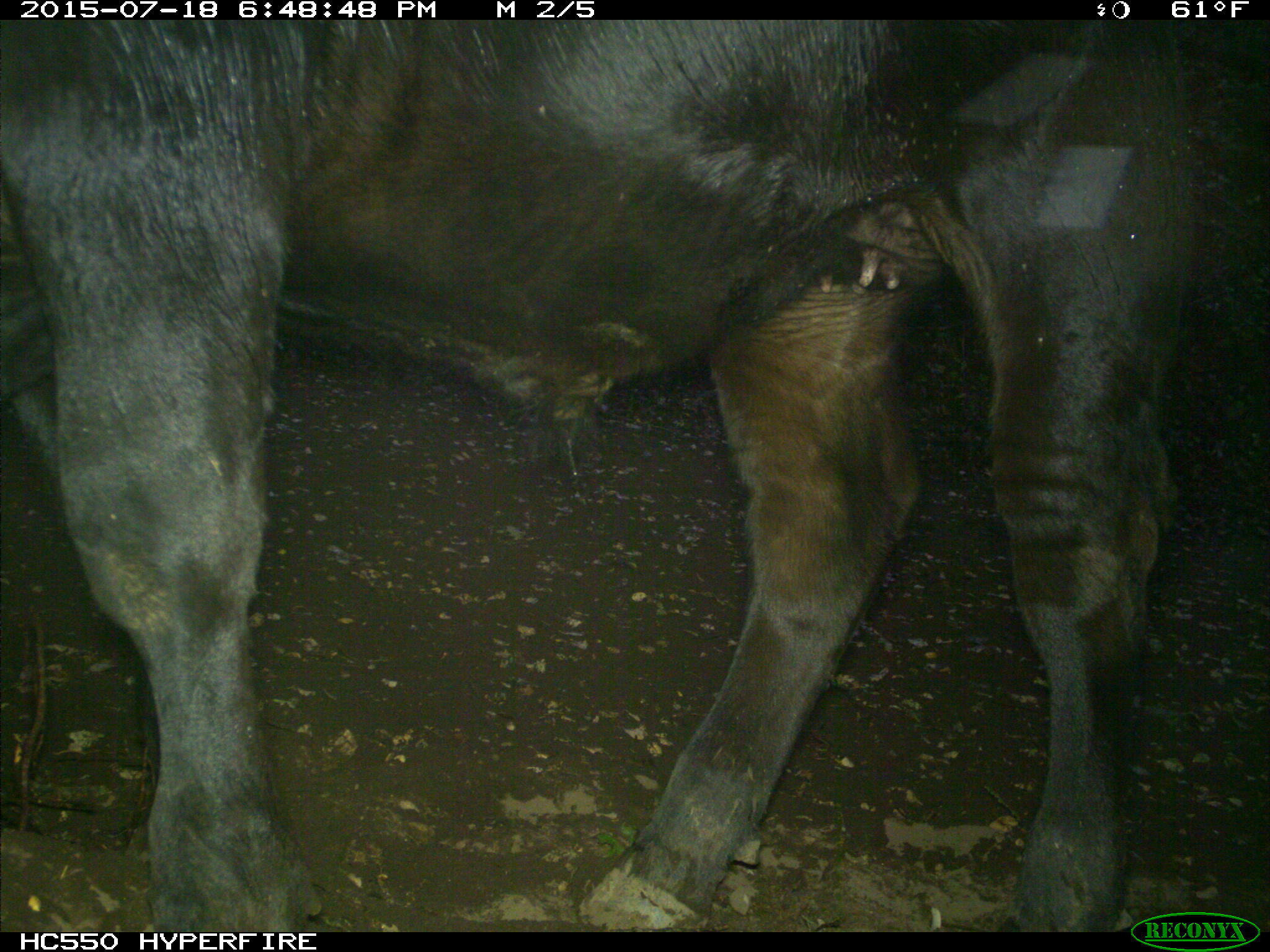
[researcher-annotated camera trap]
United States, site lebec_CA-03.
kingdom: Animalia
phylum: Chordata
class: Mammalia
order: Artiodactyla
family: Bovidae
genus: Bos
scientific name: Bos taurus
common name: domestic cow